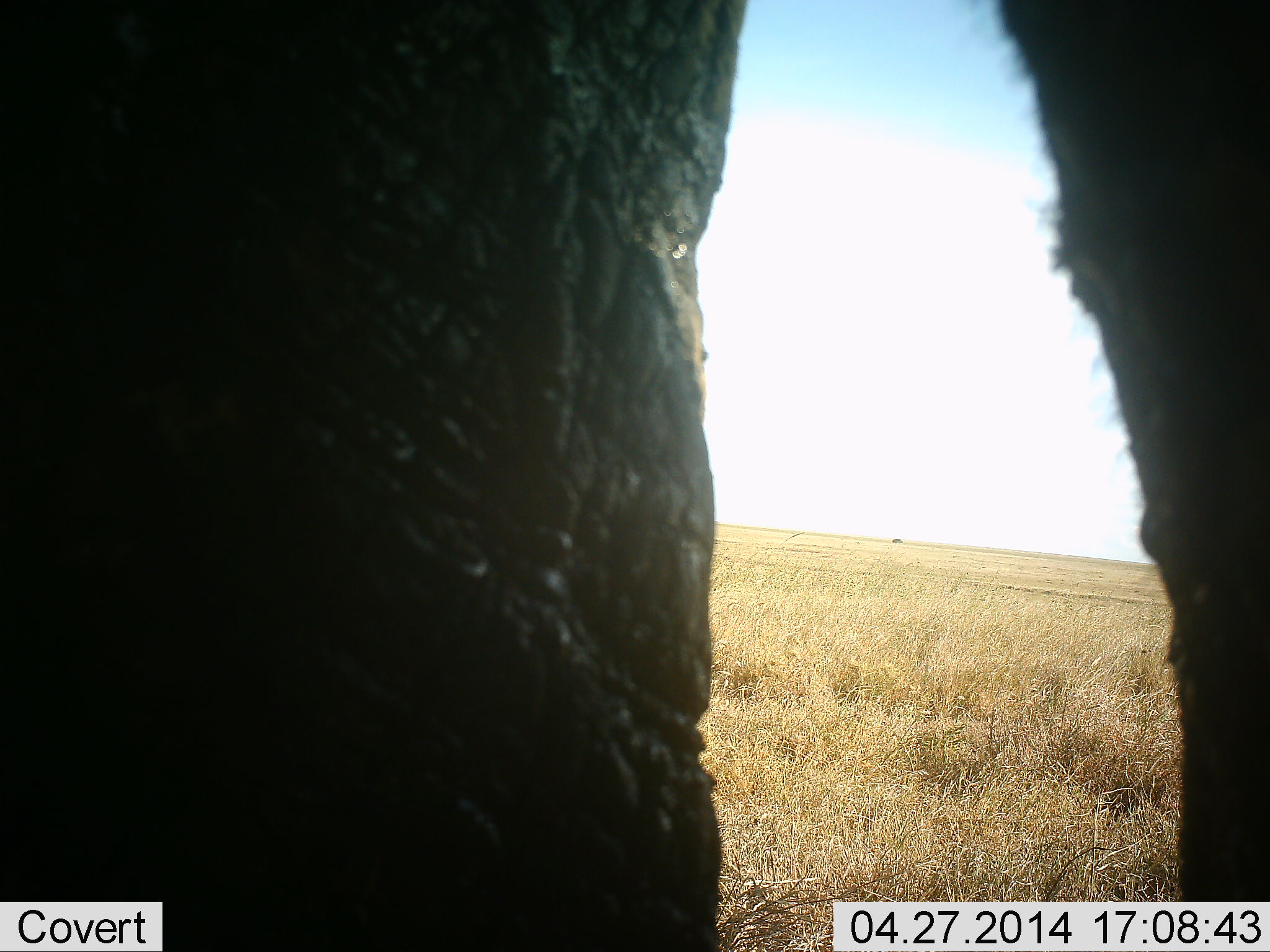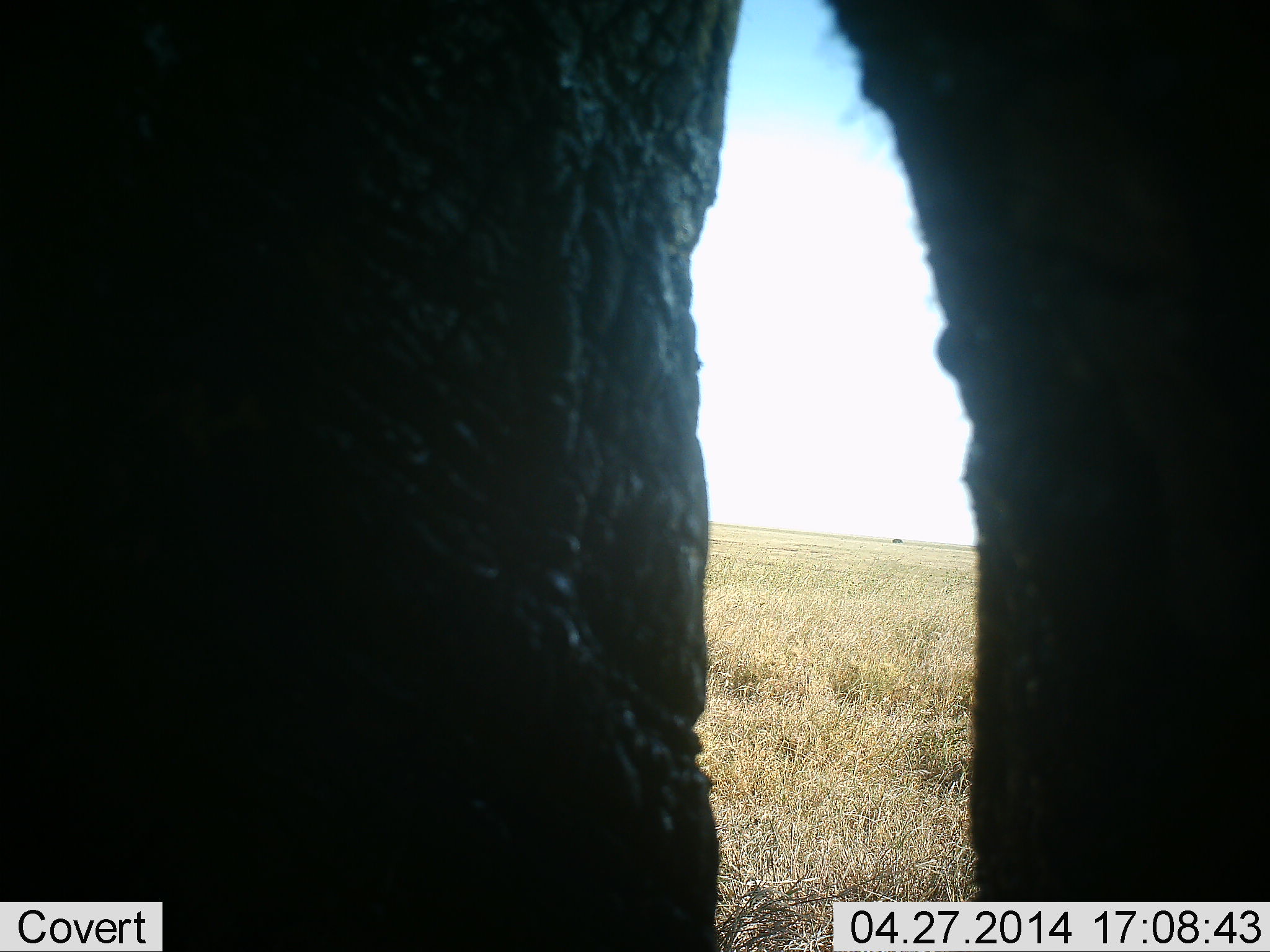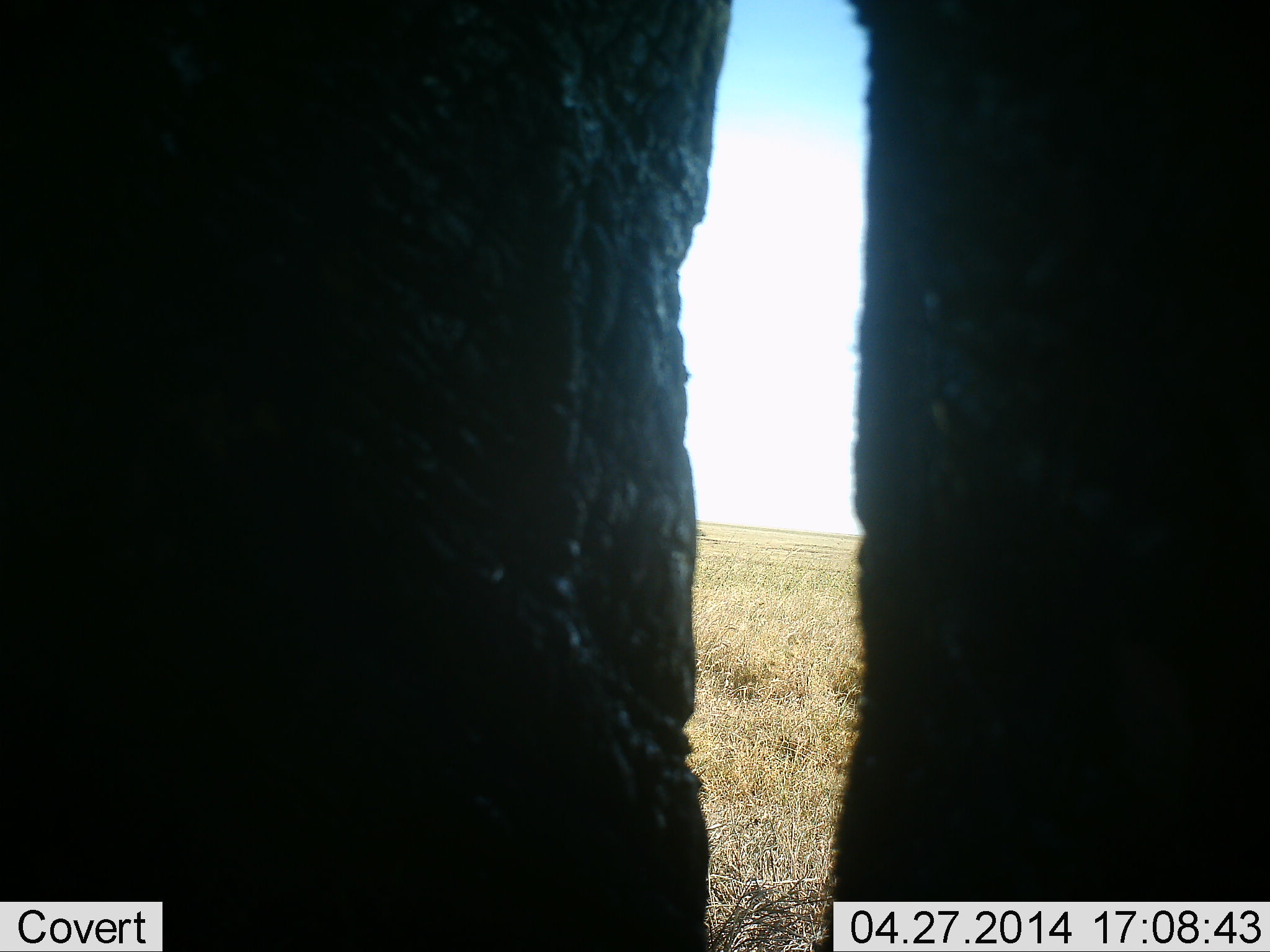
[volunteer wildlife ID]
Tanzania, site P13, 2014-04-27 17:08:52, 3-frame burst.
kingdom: Animalia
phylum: Chordata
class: Mammalia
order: Proboscidea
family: Elephantidae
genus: Loxodonta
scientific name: Loxodonta africana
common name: african bush elephant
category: elephant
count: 1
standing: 86%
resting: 0%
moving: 11%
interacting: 3%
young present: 0%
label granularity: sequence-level